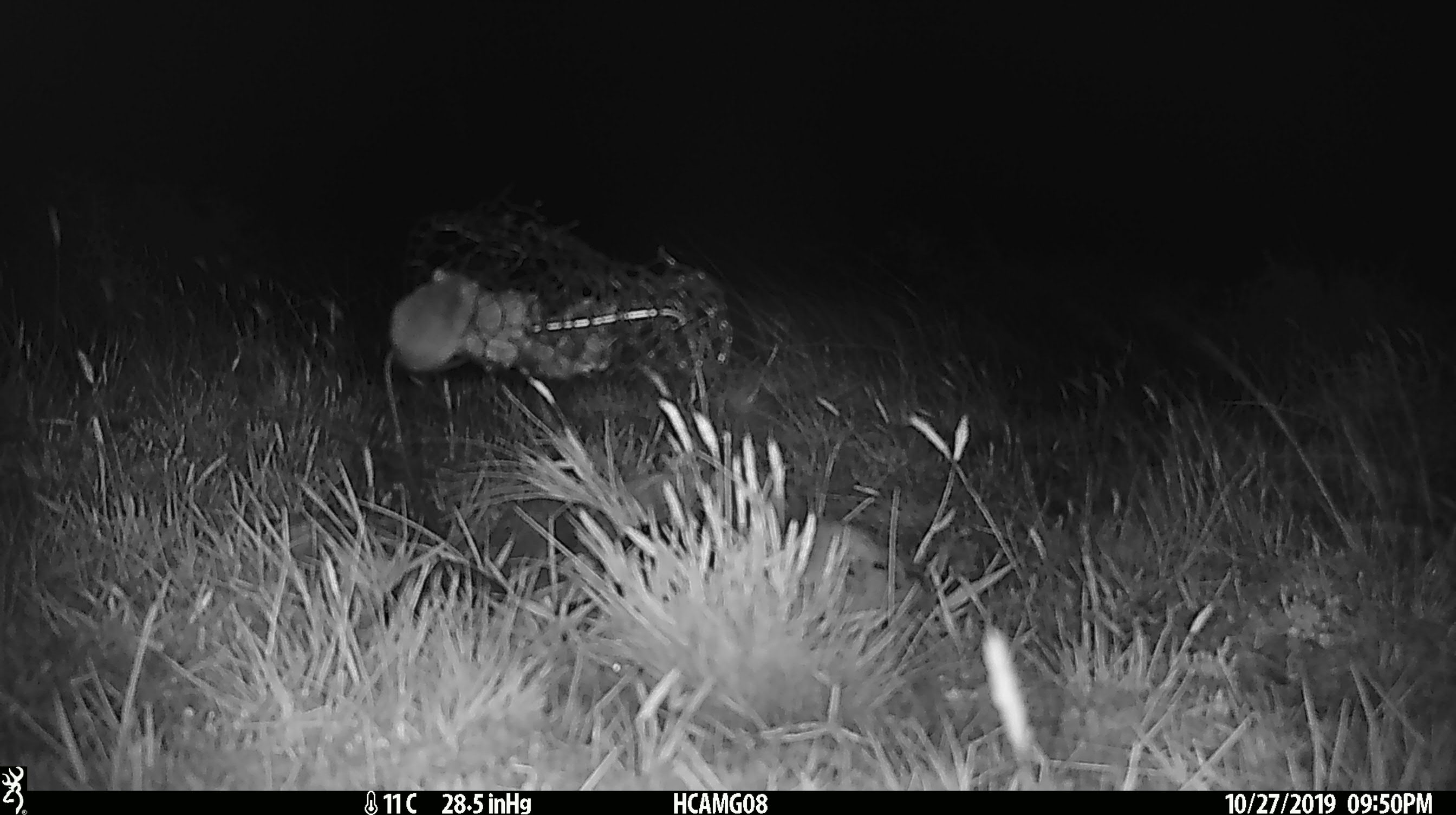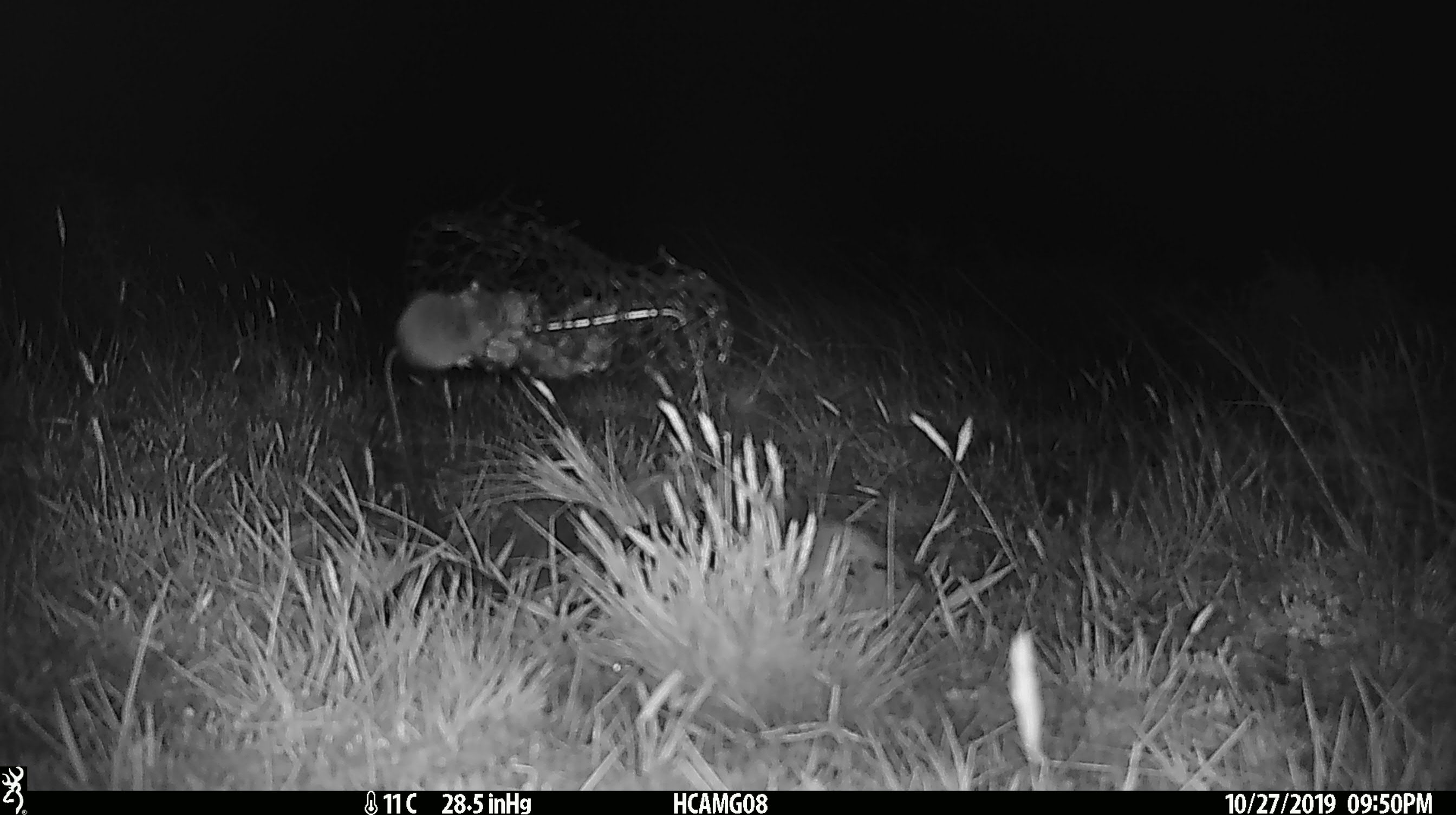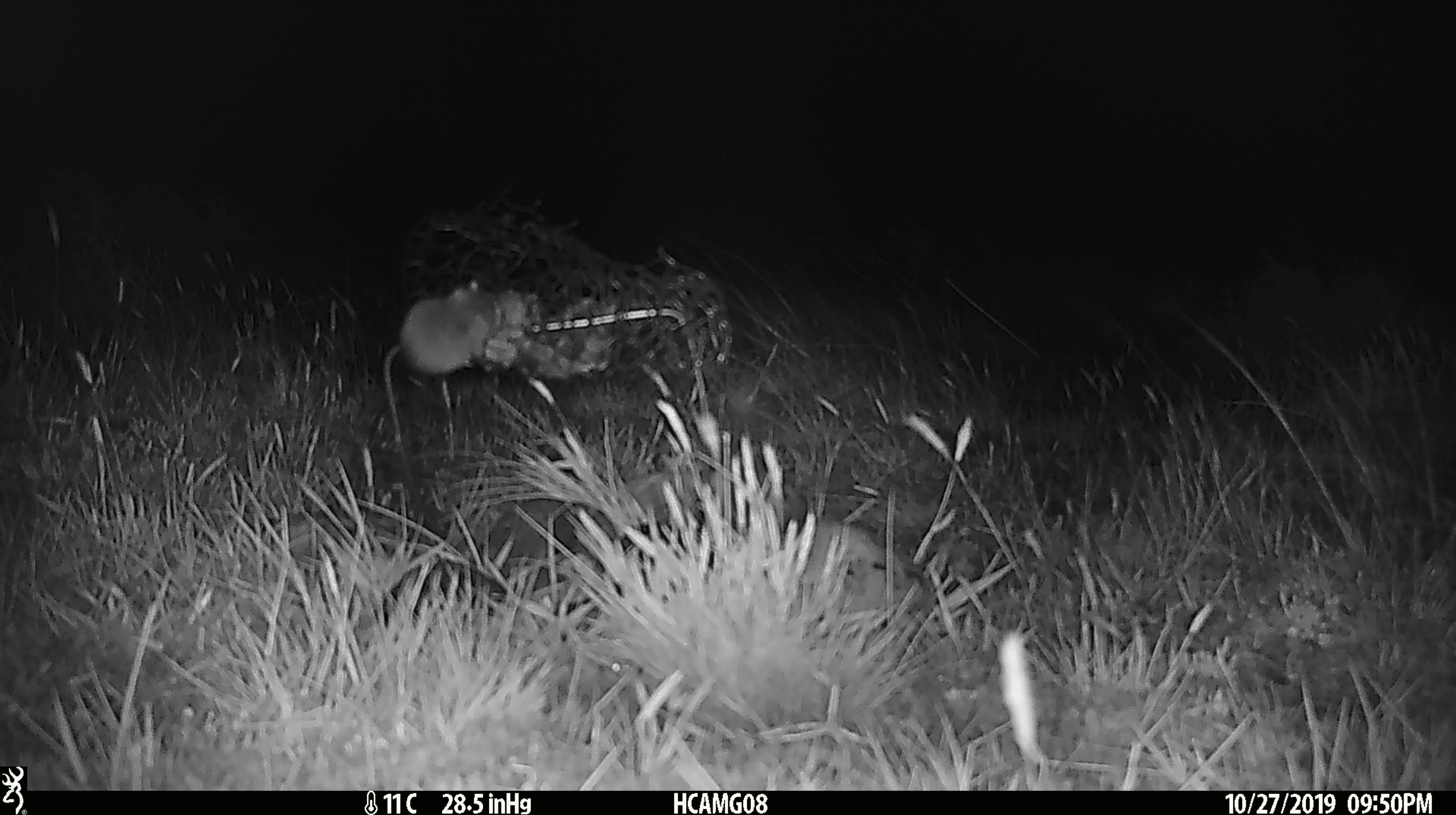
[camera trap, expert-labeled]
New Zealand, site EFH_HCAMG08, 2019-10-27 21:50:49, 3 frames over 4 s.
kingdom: Animalia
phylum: Chordata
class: Mammalia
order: Rodentia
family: Muridae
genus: Mus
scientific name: Mus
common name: mouse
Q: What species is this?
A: Mouse (Mus).